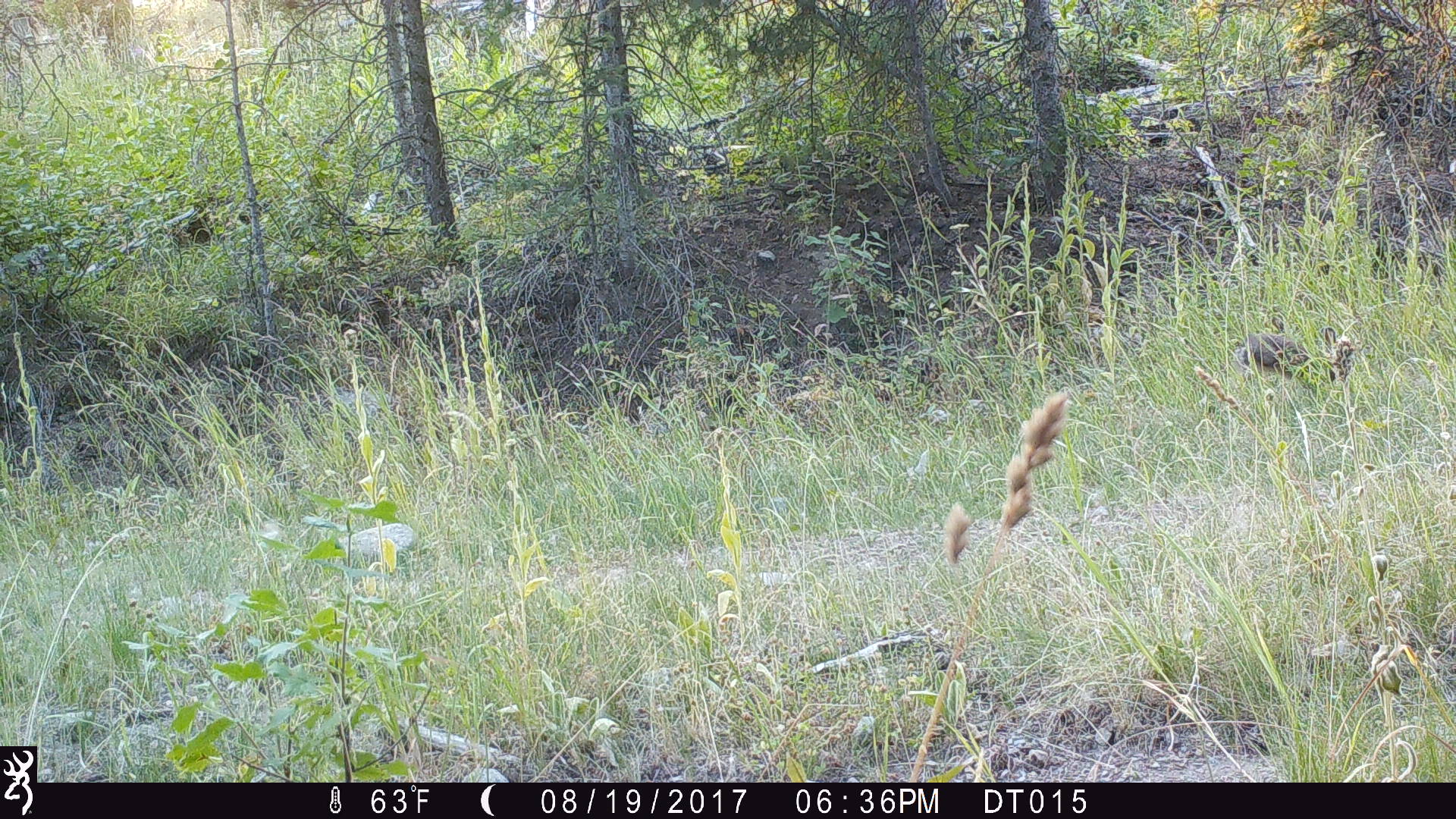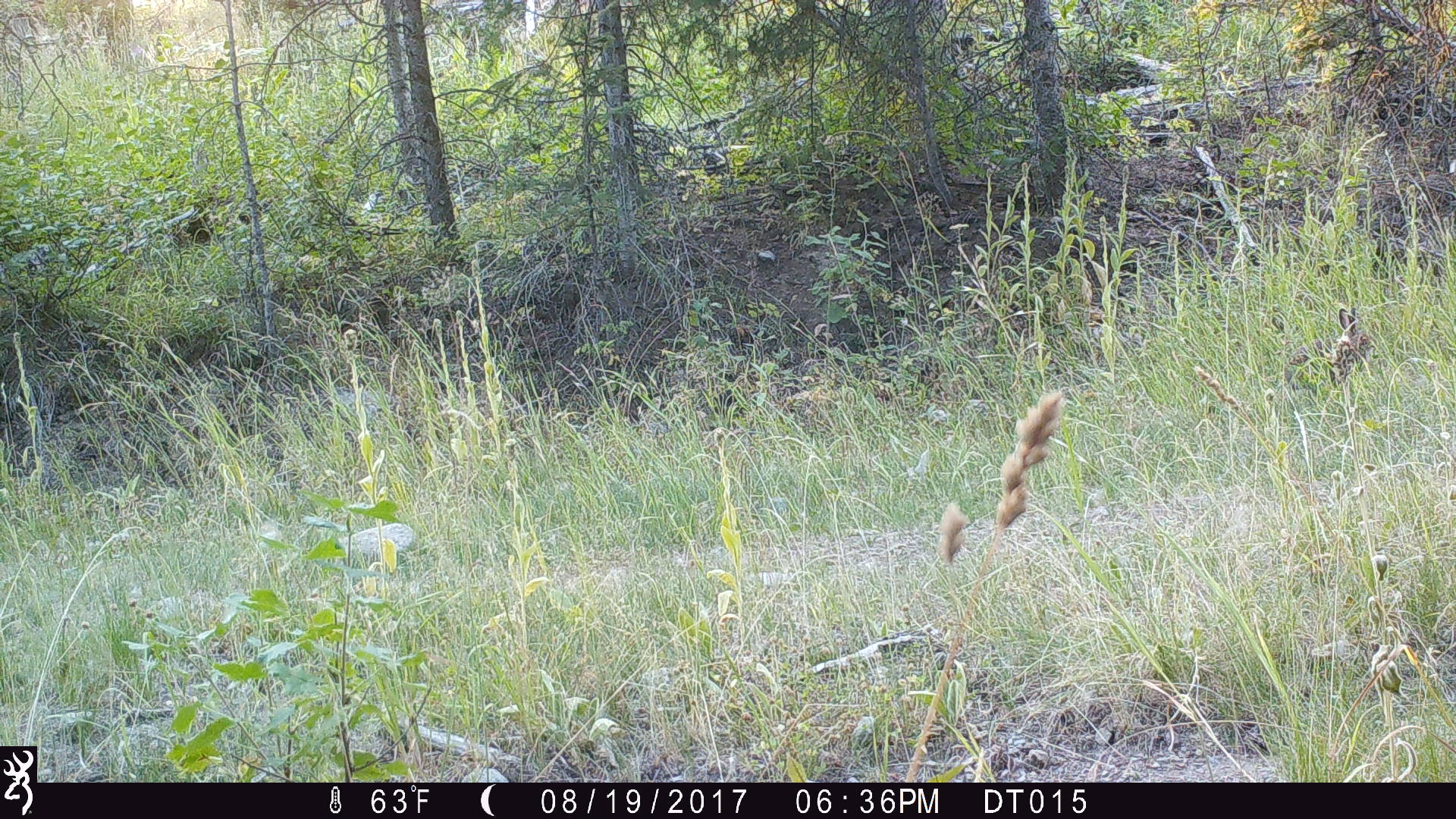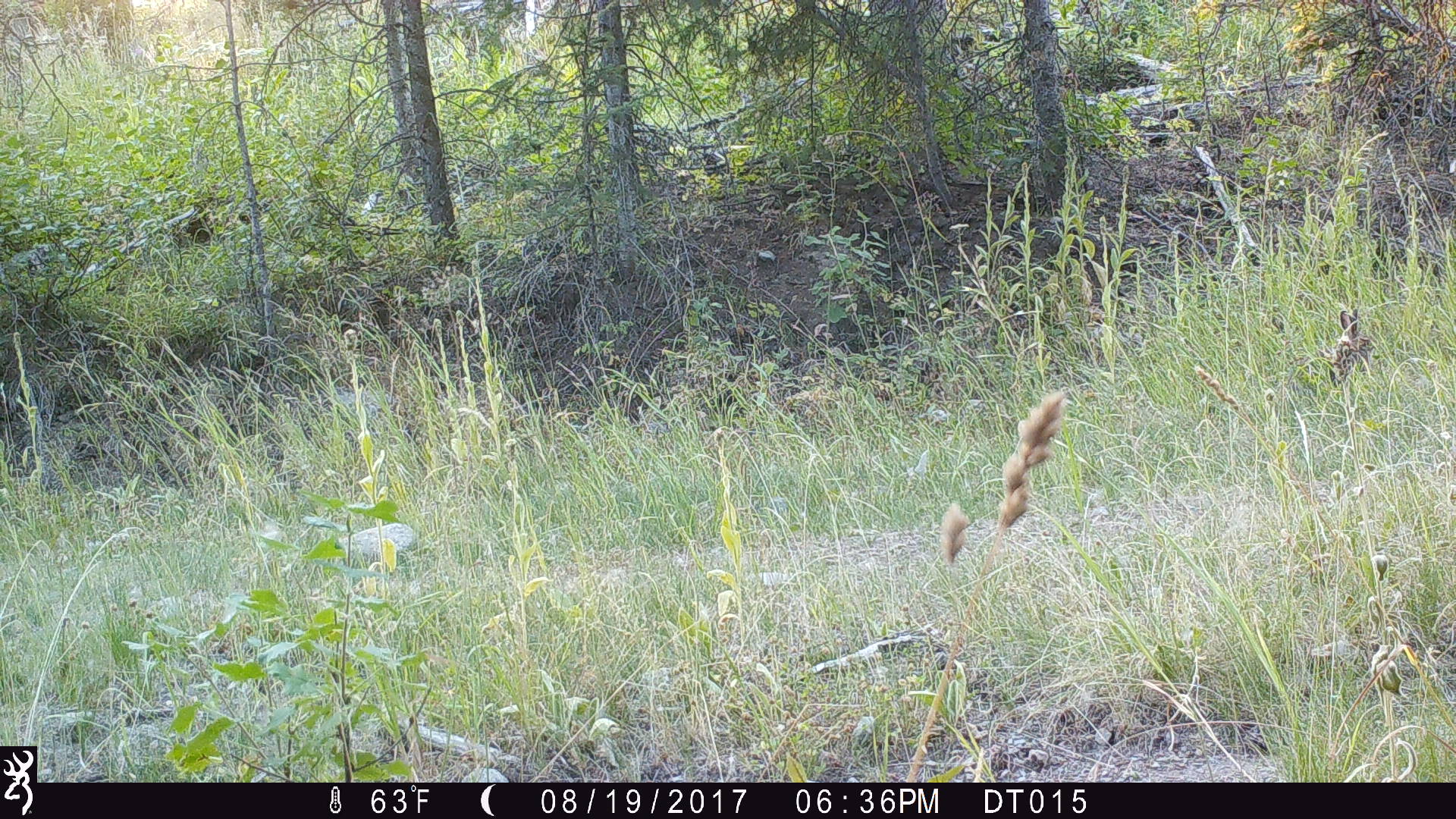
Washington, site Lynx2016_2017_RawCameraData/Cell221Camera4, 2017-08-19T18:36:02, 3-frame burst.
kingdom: Animalia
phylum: Chordata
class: Mammalia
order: Lagomorpha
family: Leporidae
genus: Lepus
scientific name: Lepus americanus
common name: snowshoe hare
Lepus americanus (snowshoe hare). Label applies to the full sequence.